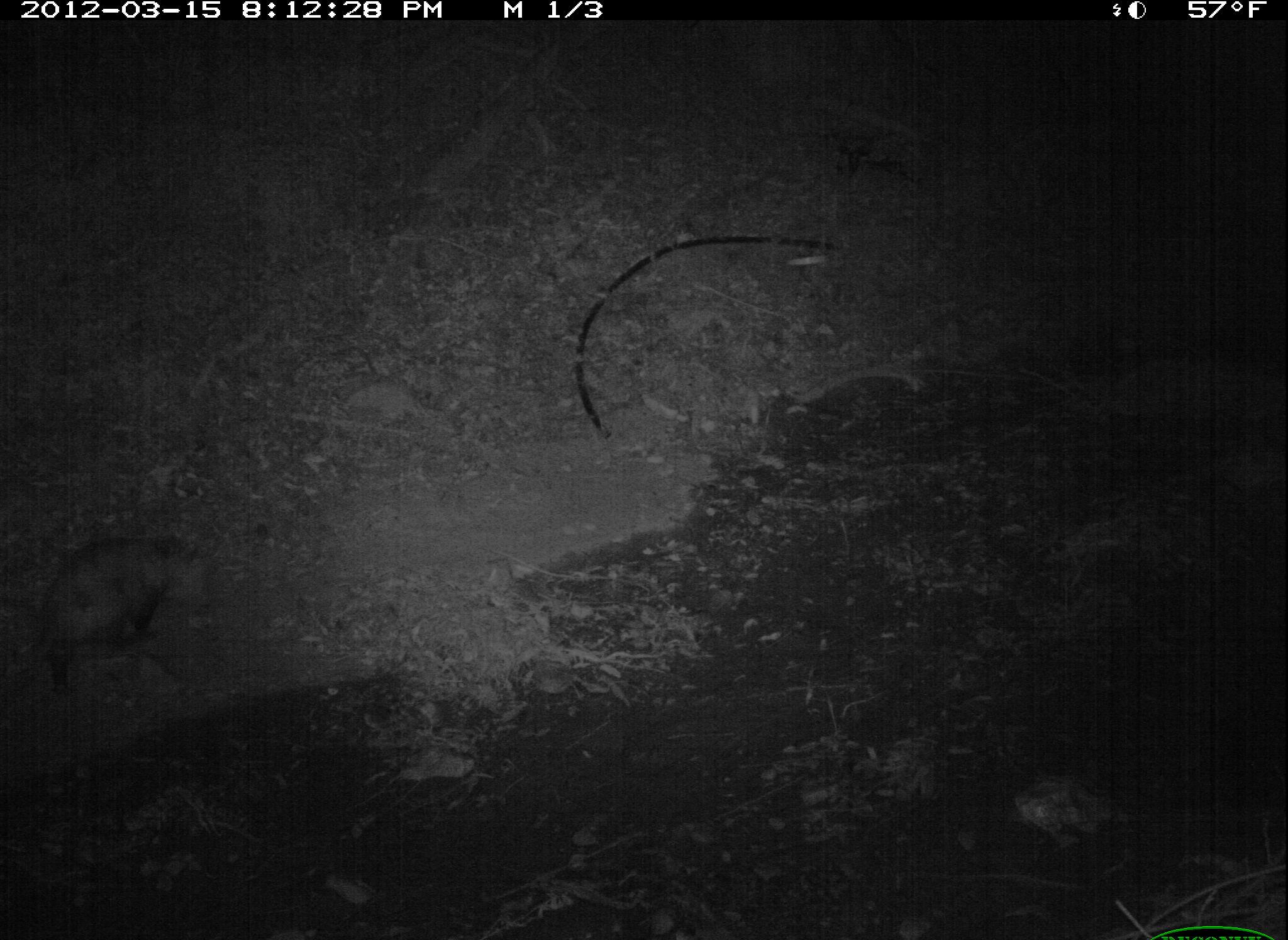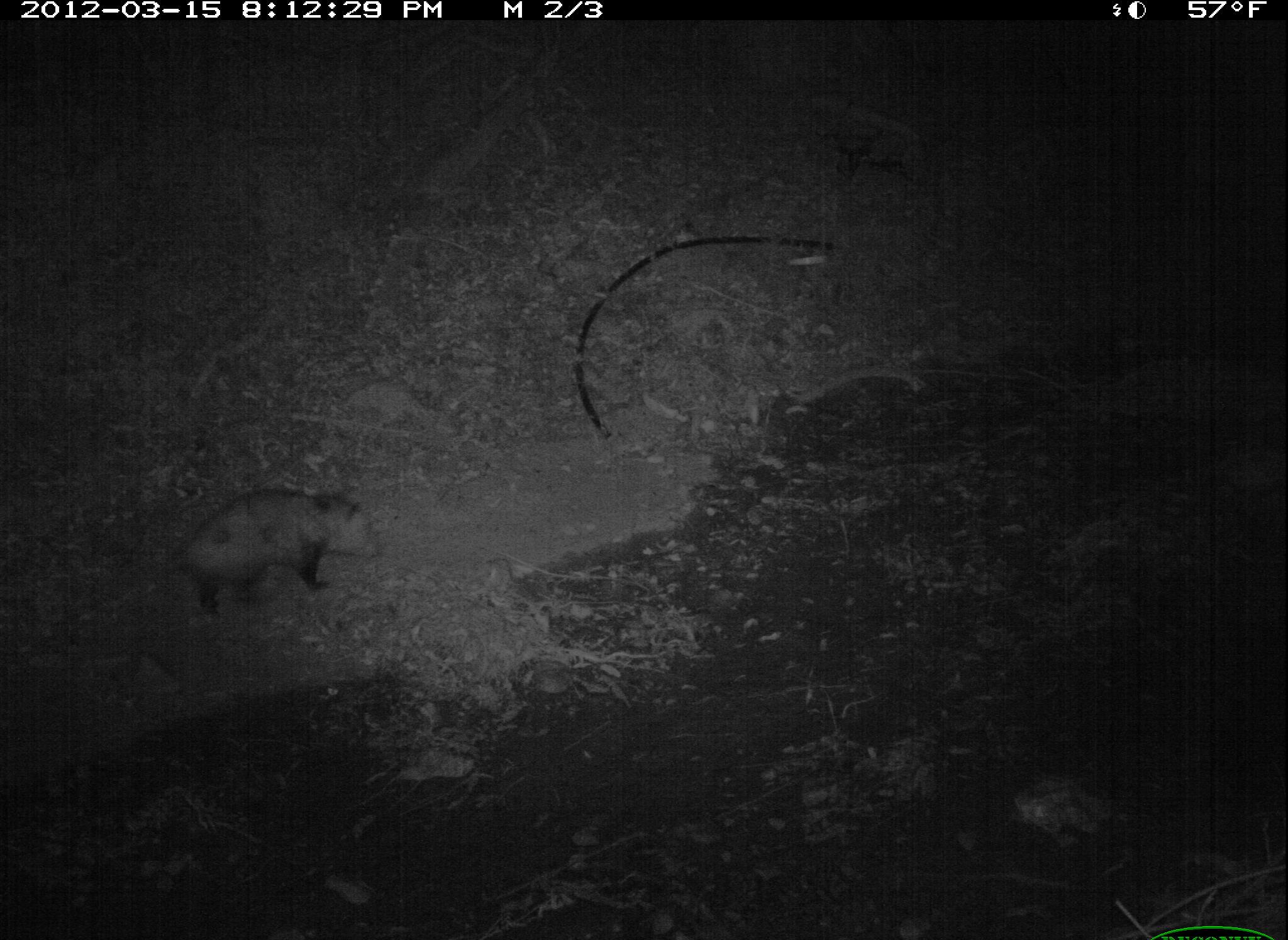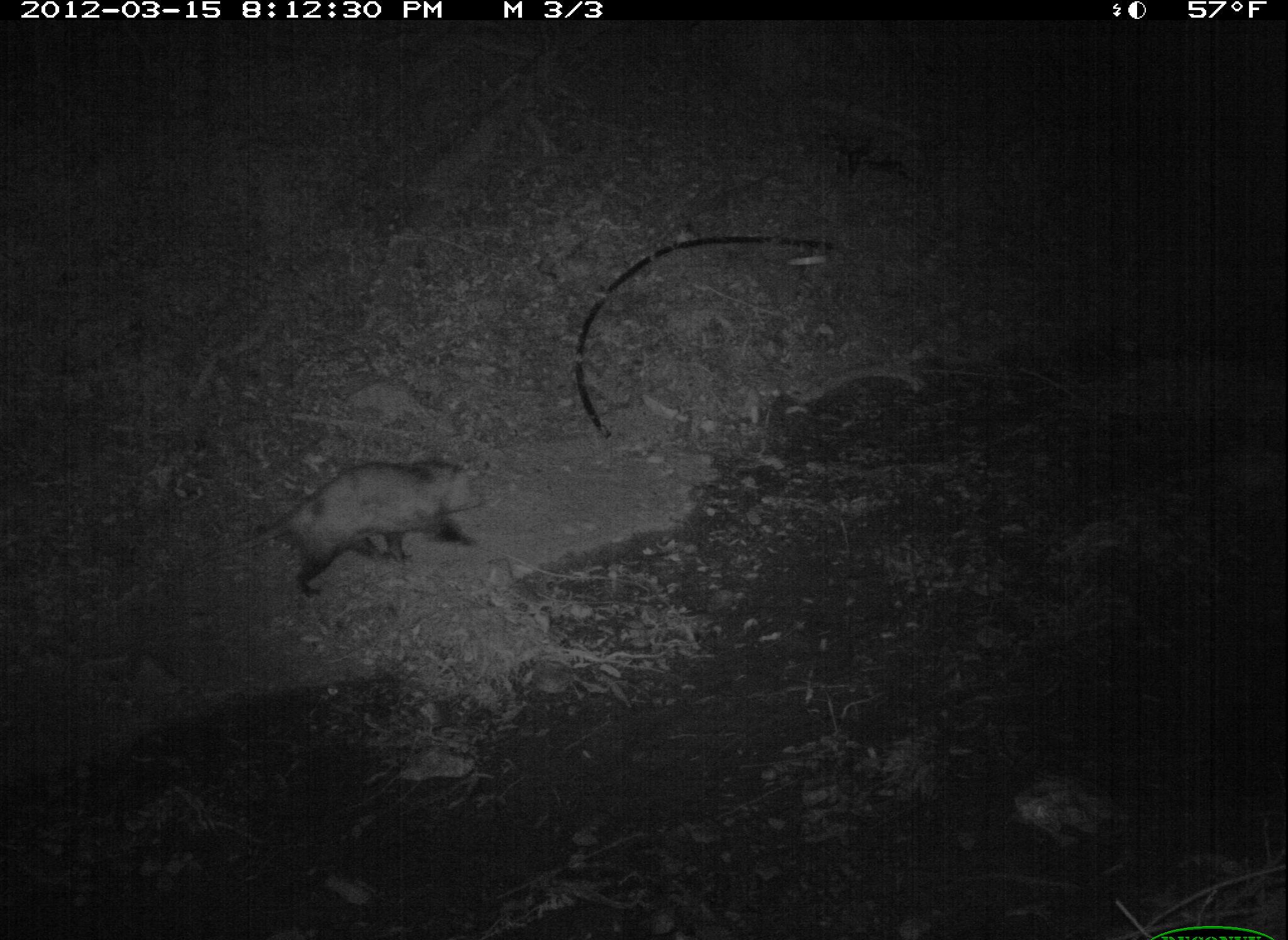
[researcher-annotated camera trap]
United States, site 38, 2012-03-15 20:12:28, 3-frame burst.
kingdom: Animalia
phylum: Chordata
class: Mammalia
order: Didelphimorphia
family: Didelphidae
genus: Didelphis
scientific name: Didelphis virginiana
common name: virginia opossum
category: opossum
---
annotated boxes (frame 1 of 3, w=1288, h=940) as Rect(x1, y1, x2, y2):
opossum: Rect(11, 515, 204, 688)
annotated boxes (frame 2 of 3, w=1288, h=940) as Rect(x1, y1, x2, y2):
opossum: Rect(116, 470, 396, 620)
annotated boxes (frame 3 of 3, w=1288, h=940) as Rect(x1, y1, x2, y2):
opossum: Rect(240, 440, 494, 604)